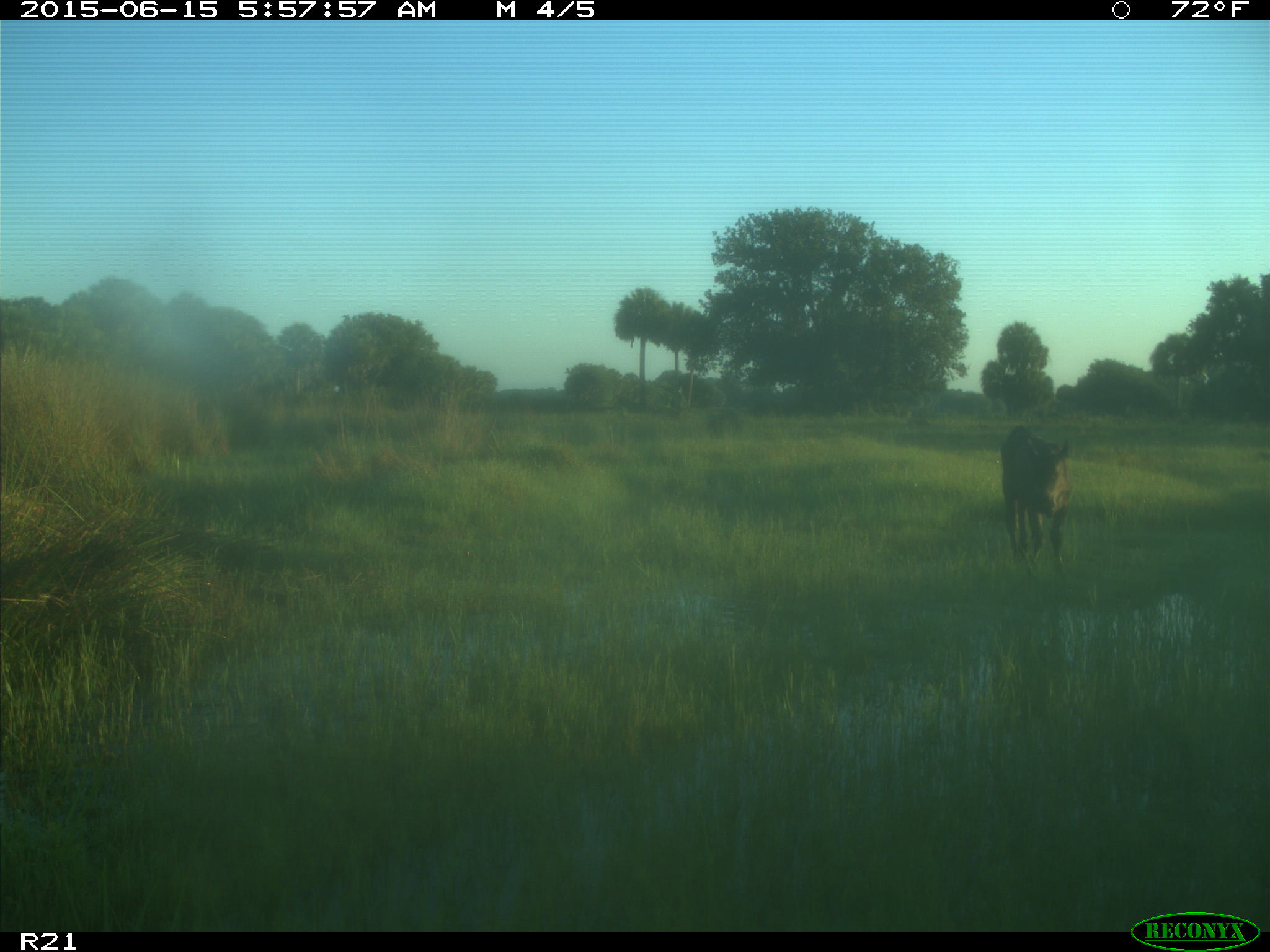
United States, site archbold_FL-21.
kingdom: Animalia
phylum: Chordata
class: Mammalia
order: Artiodactyla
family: Bovidae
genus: Bos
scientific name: Bos taurus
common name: domestic cow